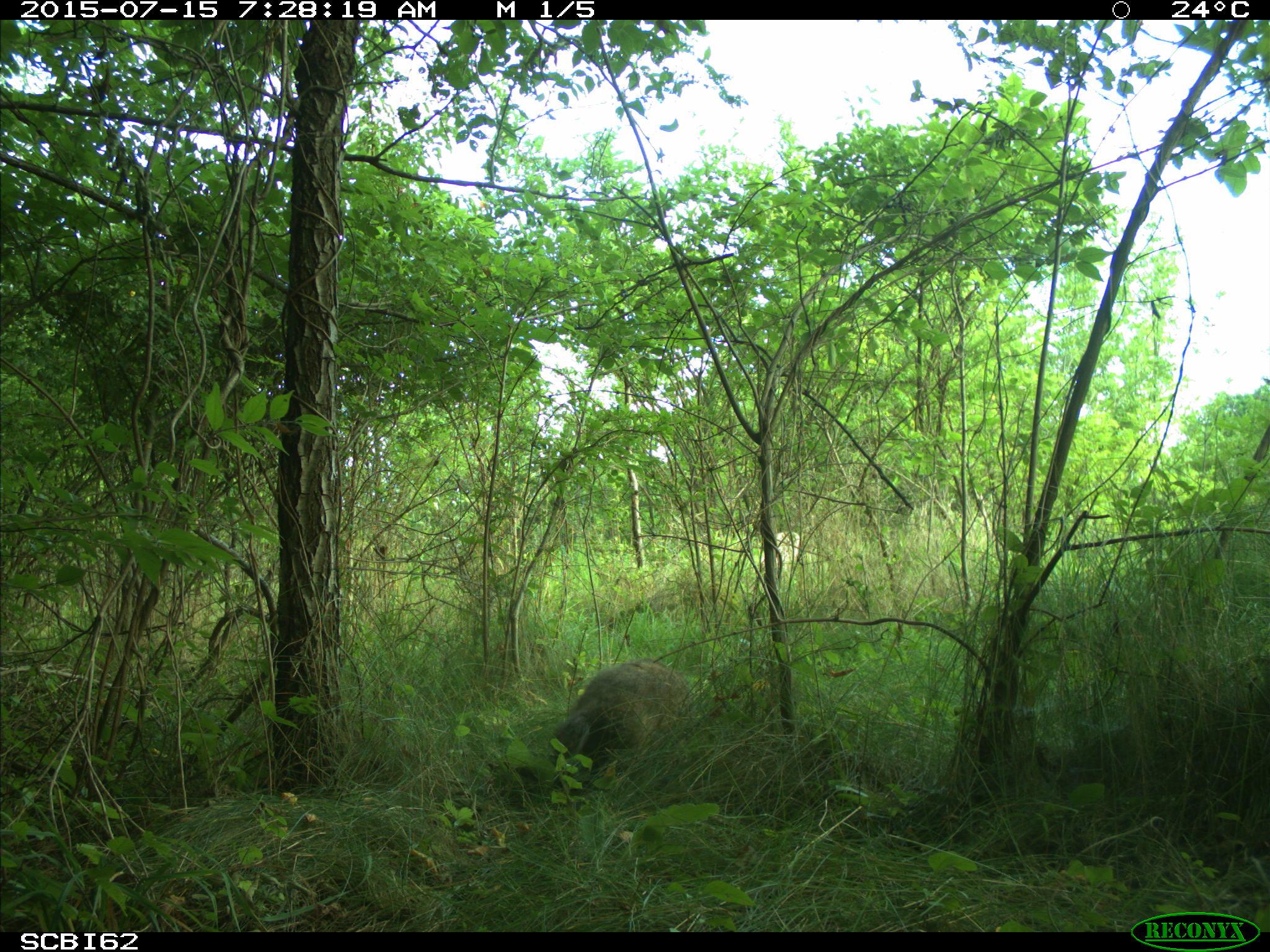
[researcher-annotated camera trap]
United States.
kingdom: Animalia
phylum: Chordata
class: Mammalia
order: Rodentia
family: Sciuridae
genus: Marmota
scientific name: Marmota monax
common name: woodchuck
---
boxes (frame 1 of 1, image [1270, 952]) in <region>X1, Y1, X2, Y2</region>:
Woodchuck: <region>546, 650, 702, 773</region>